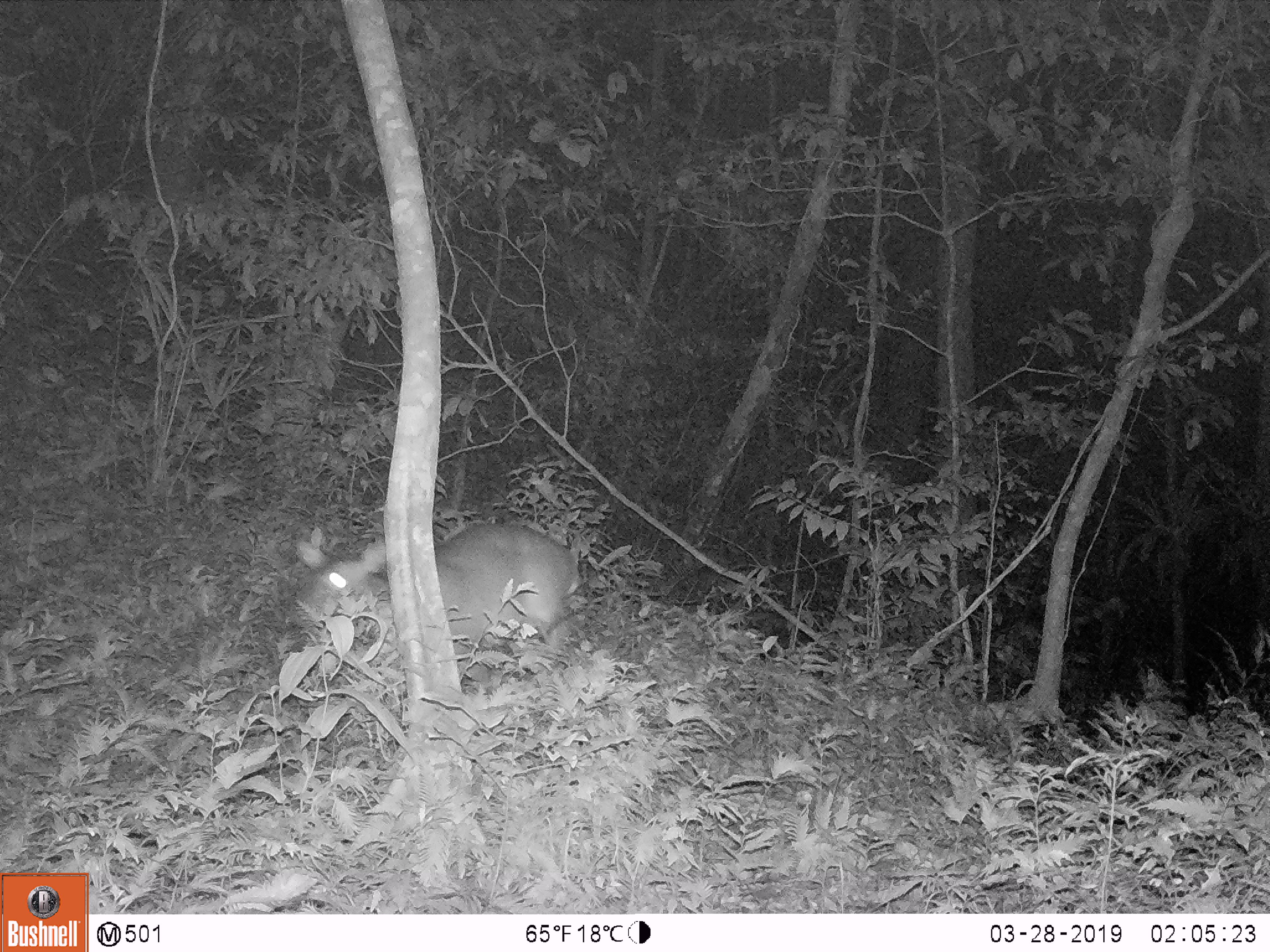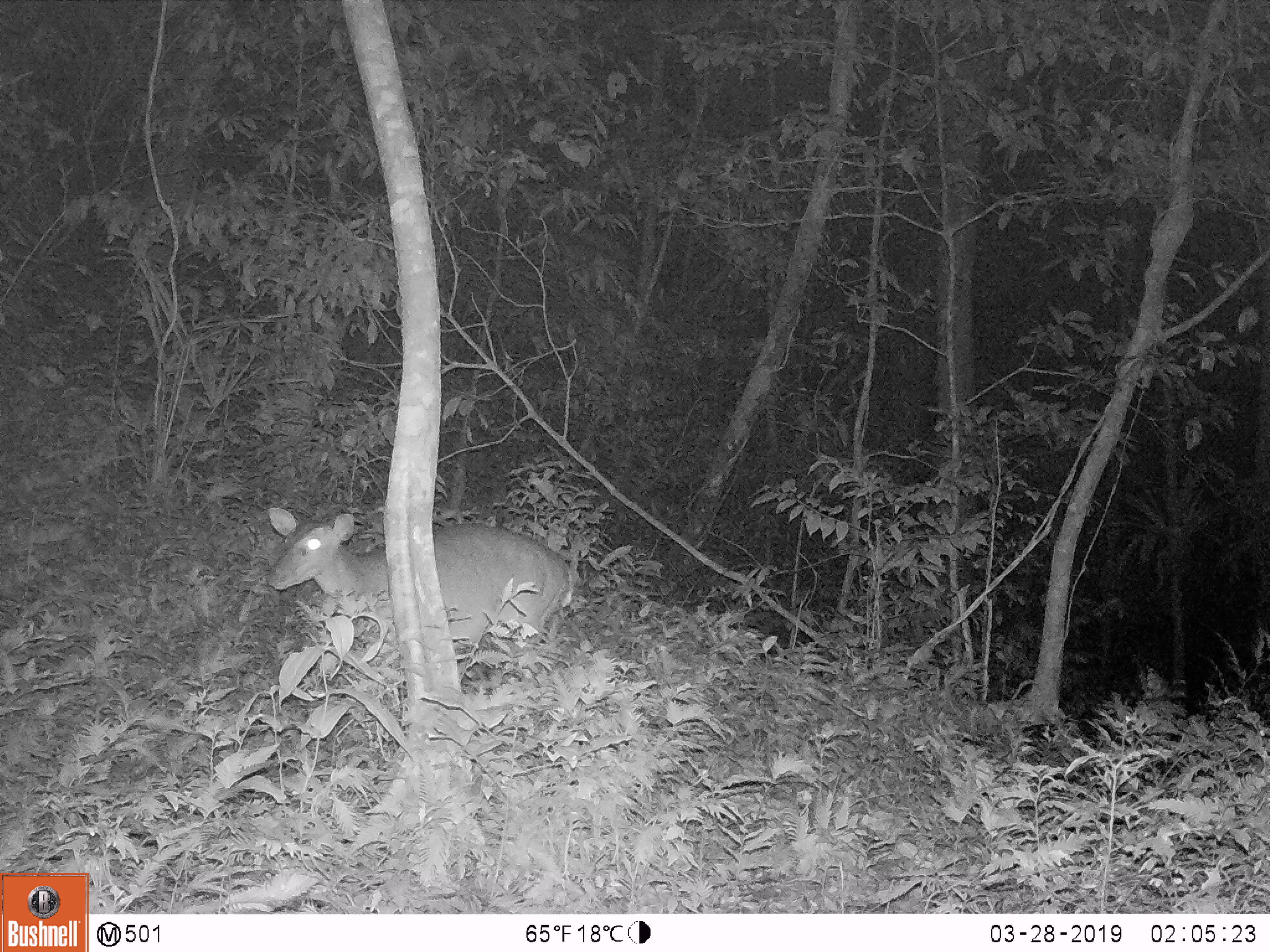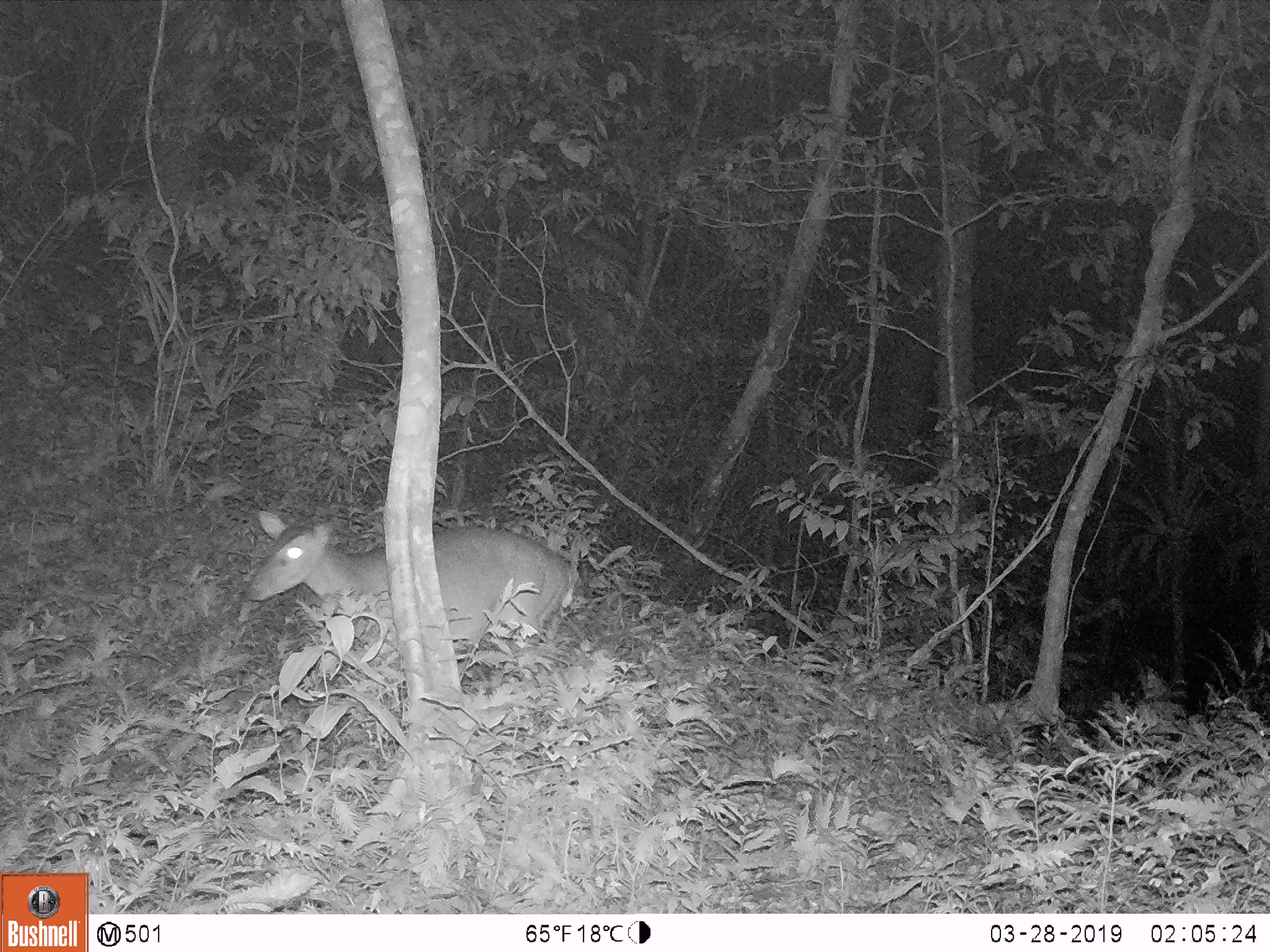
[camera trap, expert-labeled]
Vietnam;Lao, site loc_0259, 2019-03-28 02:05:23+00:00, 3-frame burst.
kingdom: Animalia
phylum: Chordata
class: Mammalia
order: Artiodactyla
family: Cervidae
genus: Muntiacus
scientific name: Muntiacus vuquangensis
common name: large-antlered muntjac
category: large antlered muntjac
Large antlered muntjac (large-antlered muntjac) (Muntiacus vuquangensis). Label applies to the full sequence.